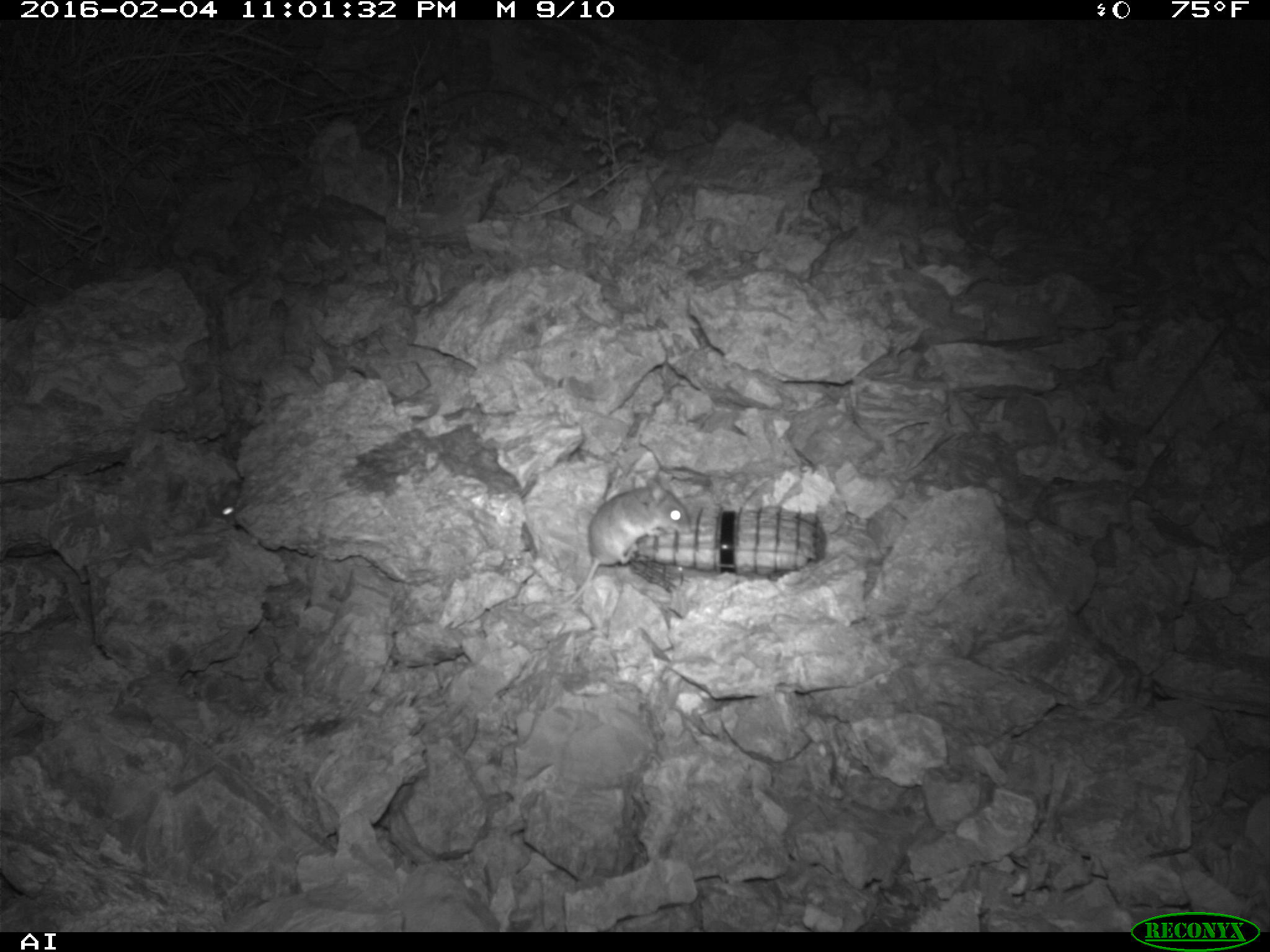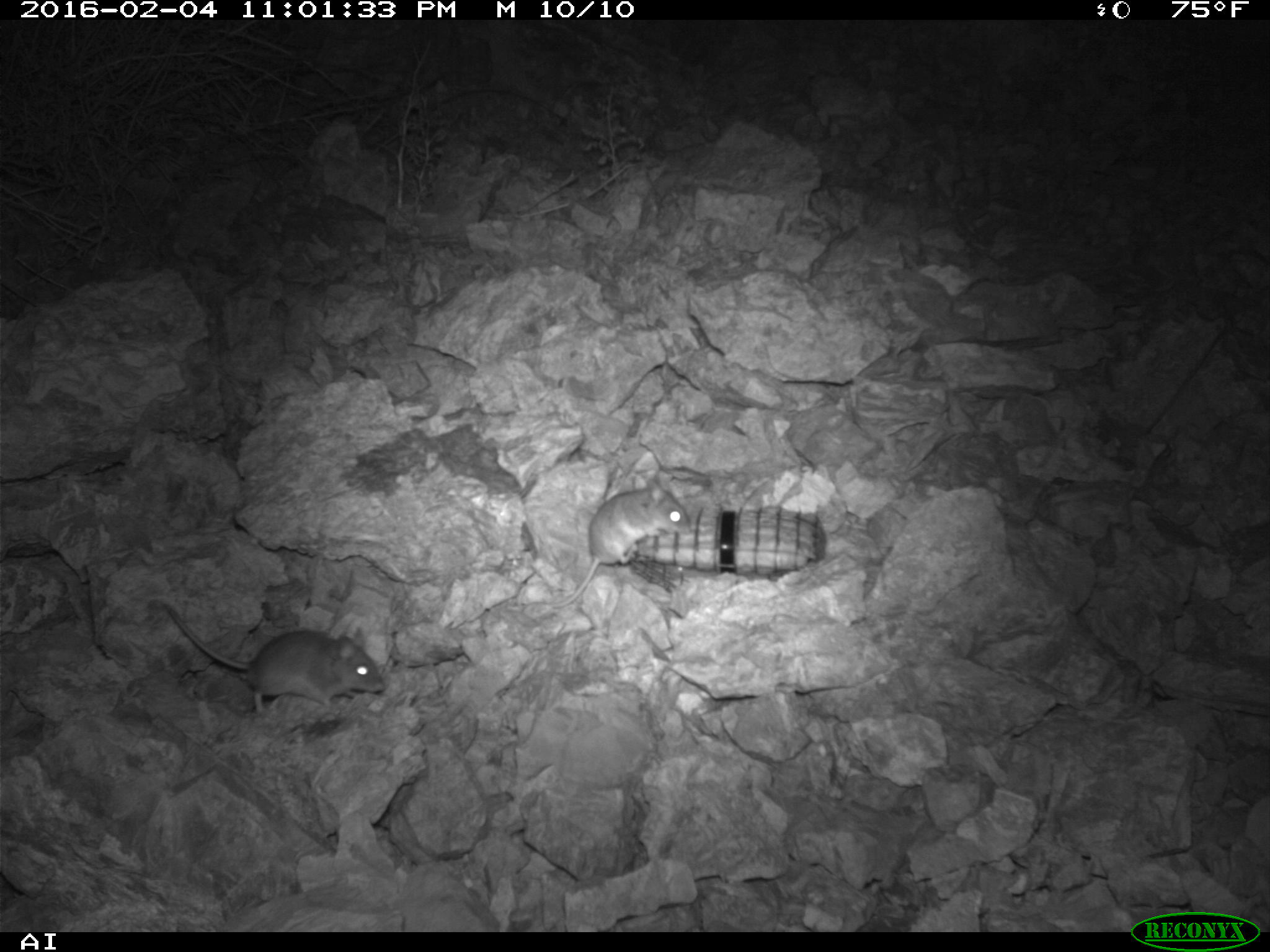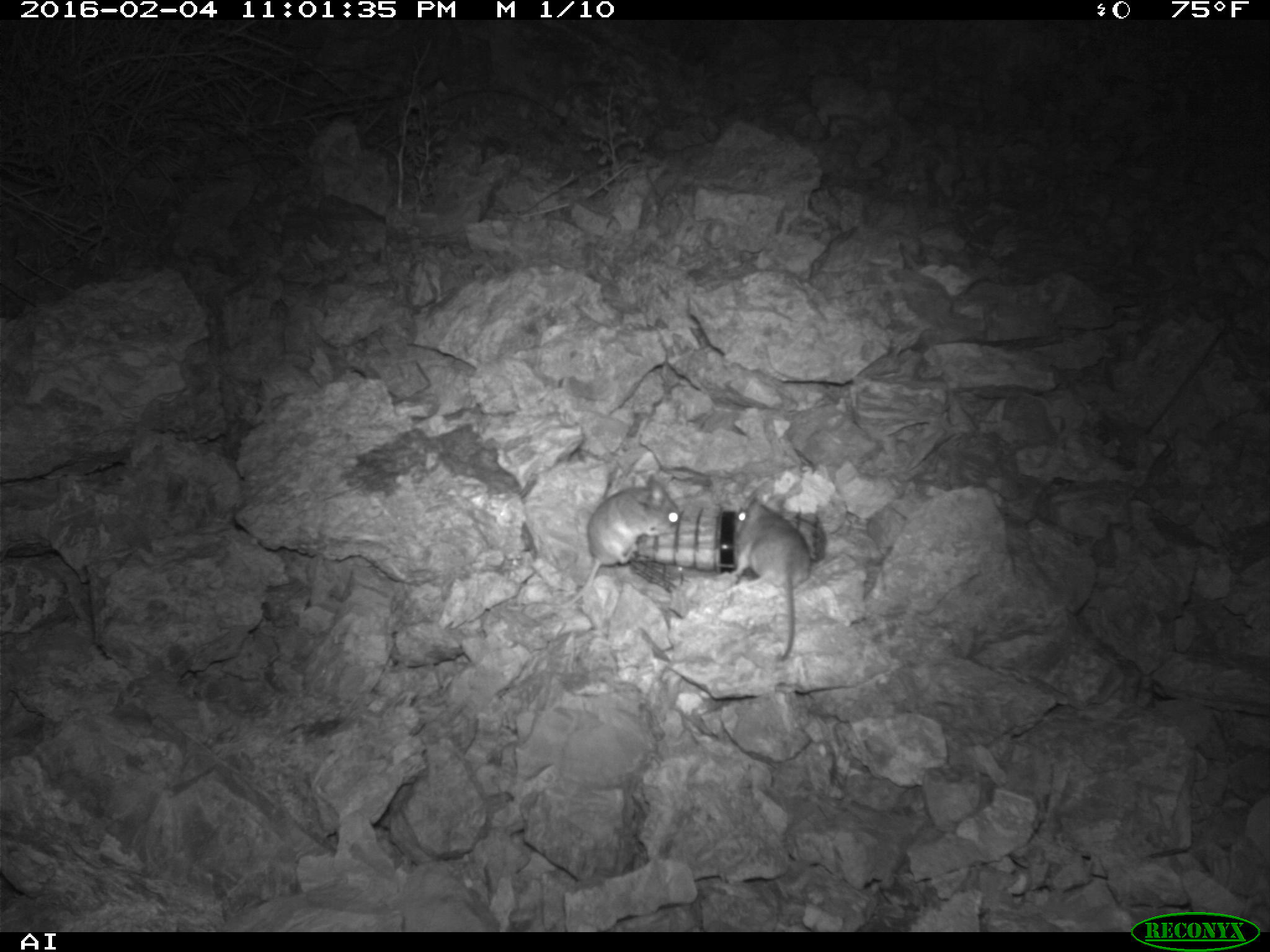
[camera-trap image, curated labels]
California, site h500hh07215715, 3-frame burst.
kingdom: Animalia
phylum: Chordata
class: Mammalia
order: Rodentia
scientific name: Rodentia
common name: rodent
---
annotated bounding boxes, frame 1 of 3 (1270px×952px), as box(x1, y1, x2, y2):
rodent: box(518, 472, 692, 609); box(206, 477, 242, 521)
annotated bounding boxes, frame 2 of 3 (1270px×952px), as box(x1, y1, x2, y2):
rodent: box(161, 600, 383, 715); box(541, 477, 689, 609)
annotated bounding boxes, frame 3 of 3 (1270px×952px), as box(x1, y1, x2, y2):
rodent: box(526, 475, 680, 606); box(732, 496, 810, 661)